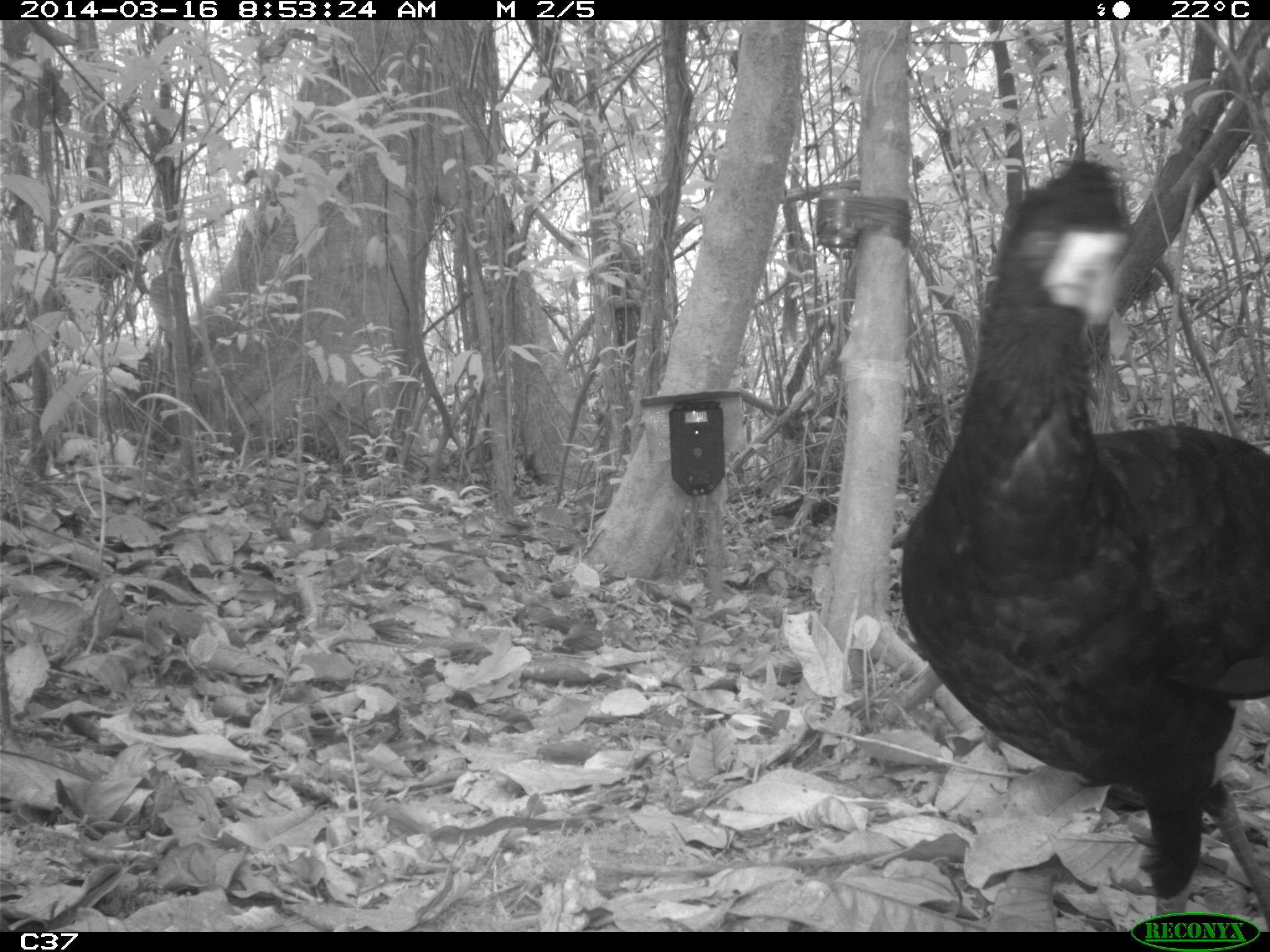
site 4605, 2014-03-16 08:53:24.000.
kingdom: Animalia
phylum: Chordata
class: Aves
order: Galliformes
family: Cracidae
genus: Crax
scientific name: Crax alector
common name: black curassow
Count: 1.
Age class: adult.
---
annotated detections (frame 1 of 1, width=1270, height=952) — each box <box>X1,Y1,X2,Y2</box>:
crax alector: <box>897,156,1270,931</box>